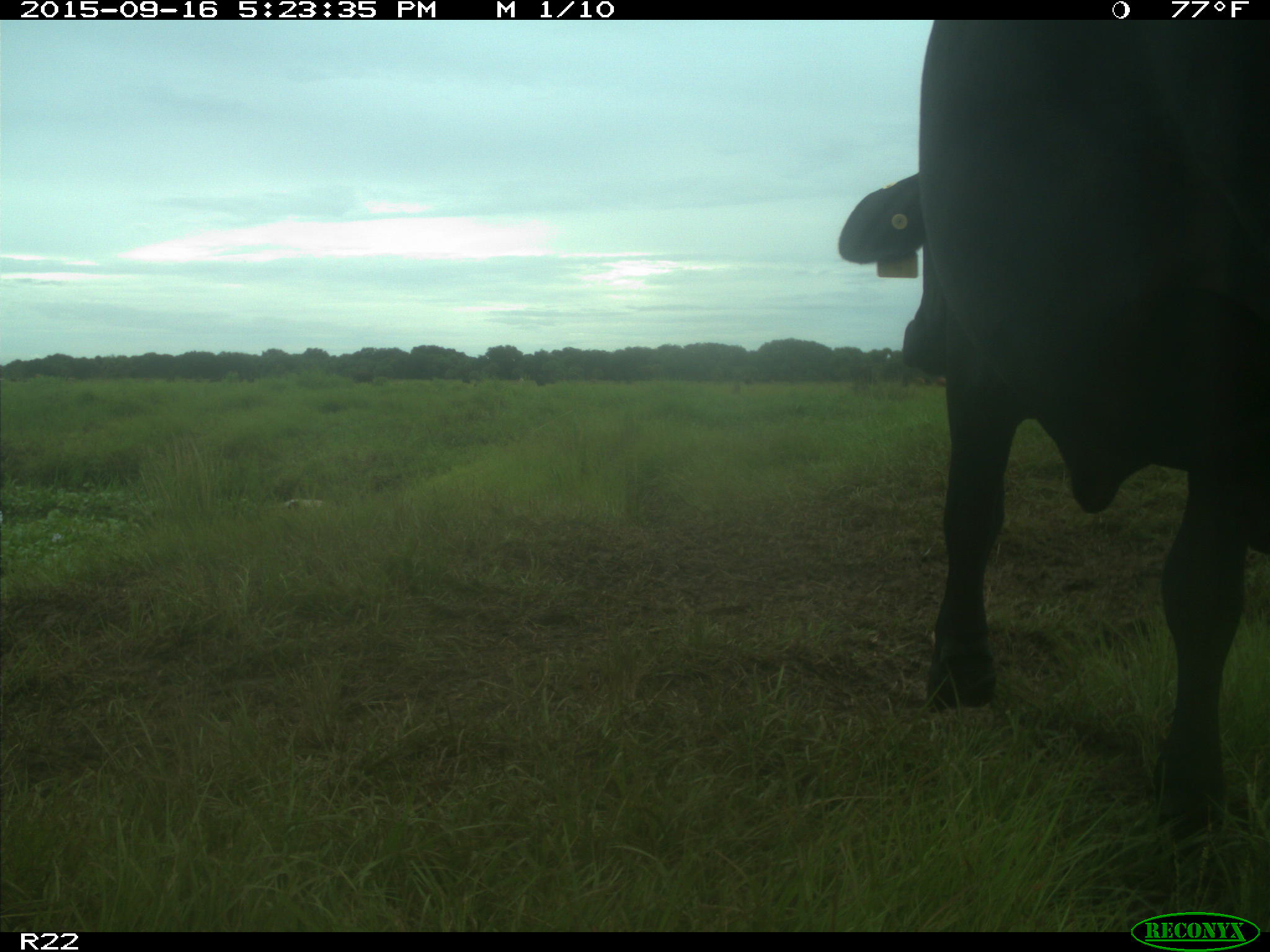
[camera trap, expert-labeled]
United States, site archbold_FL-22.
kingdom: Animalia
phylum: Chordata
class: Mammalia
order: Artiodactyla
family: Bovidae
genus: Bos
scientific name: Bos taurus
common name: domestic cow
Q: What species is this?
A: Bos taurus (domestic cow).